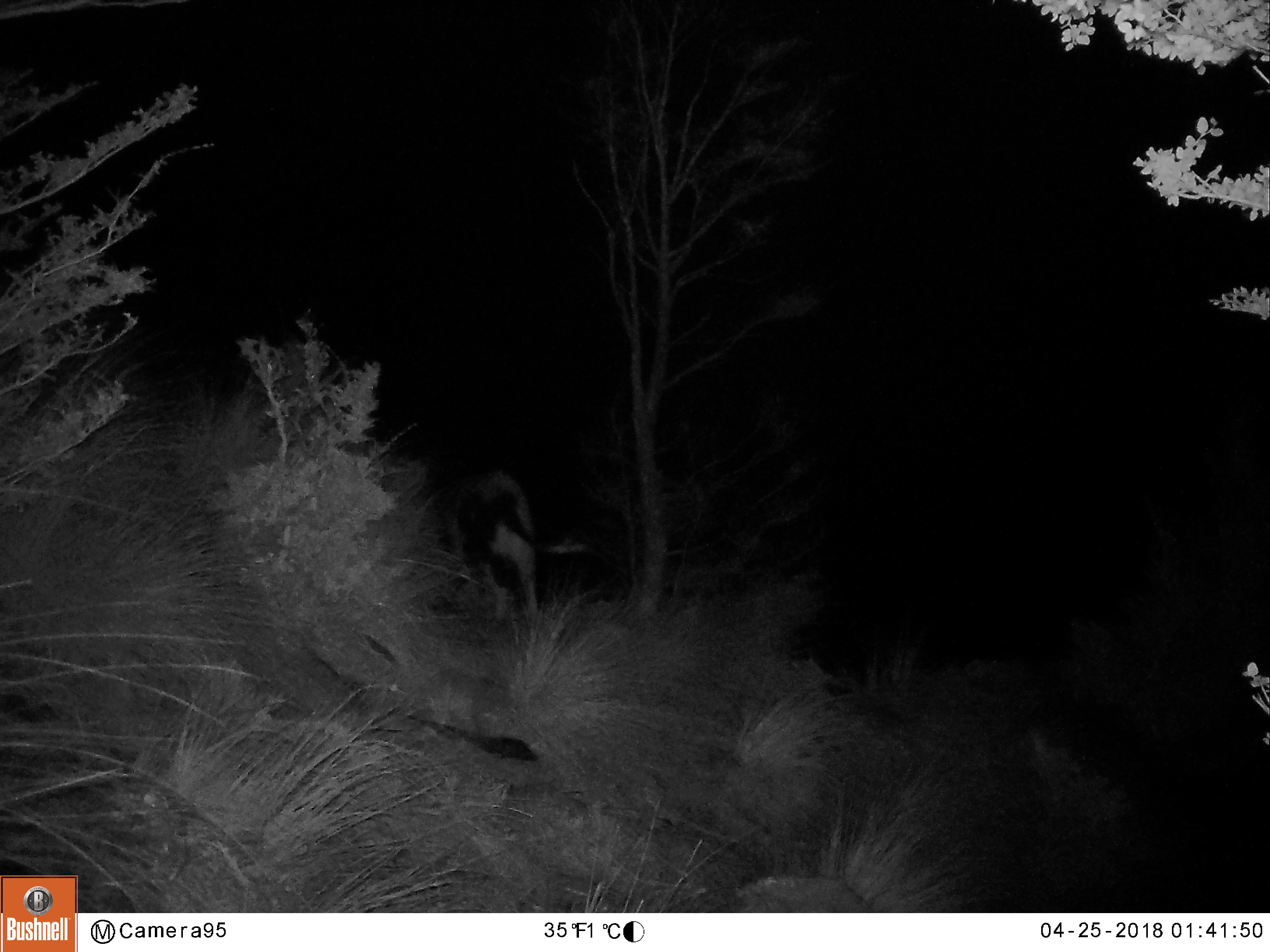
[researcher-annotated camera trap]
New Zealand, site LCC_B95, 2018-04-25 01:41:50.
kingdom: Animalia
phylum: Chordata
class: Mammalia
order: Artiodactyla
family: Suidae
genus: Sus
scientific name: Sus scrofa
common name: pig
Pig (Sus scrofa).